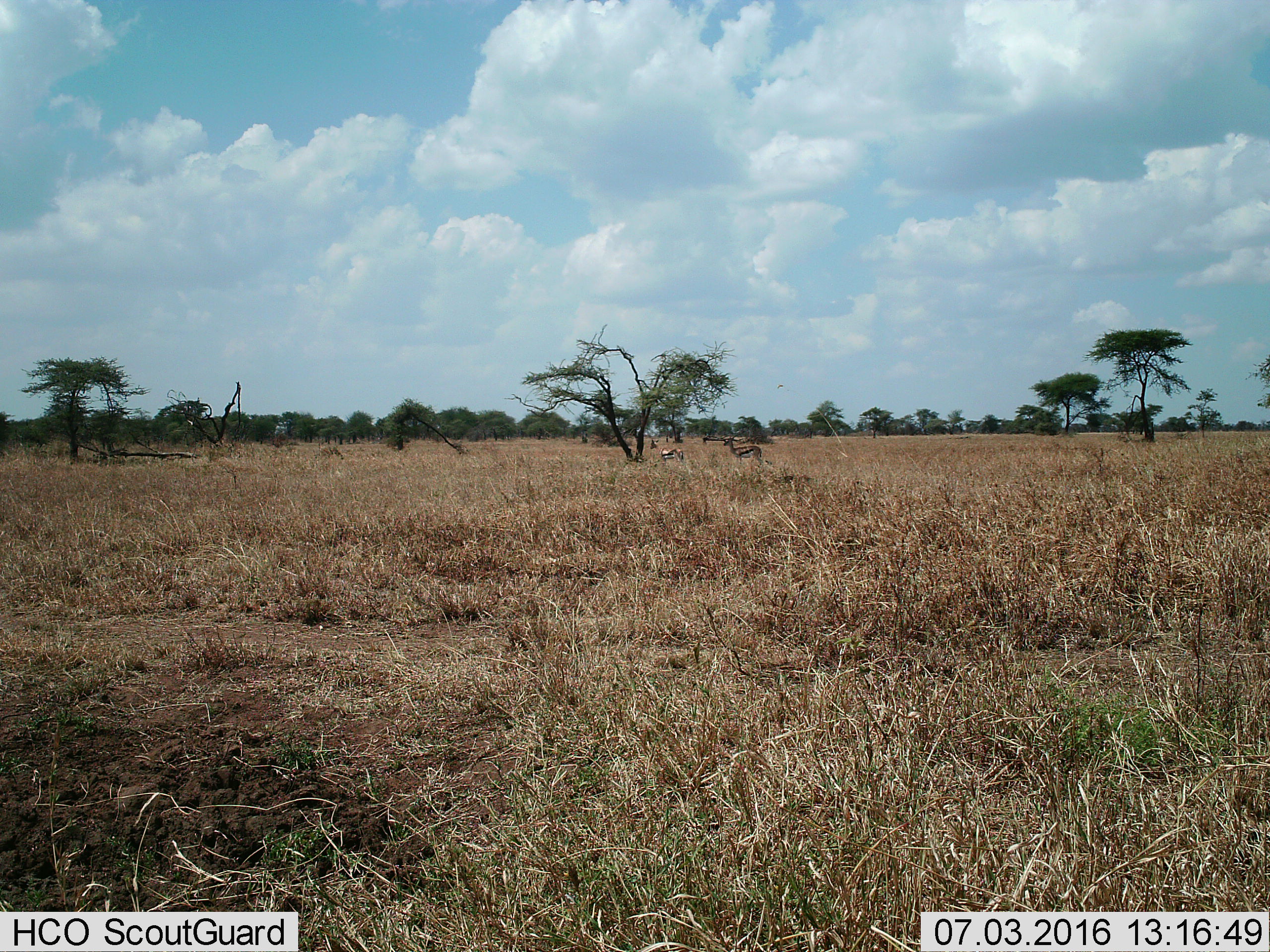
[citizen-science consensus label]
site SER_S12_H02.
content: unidentified animal